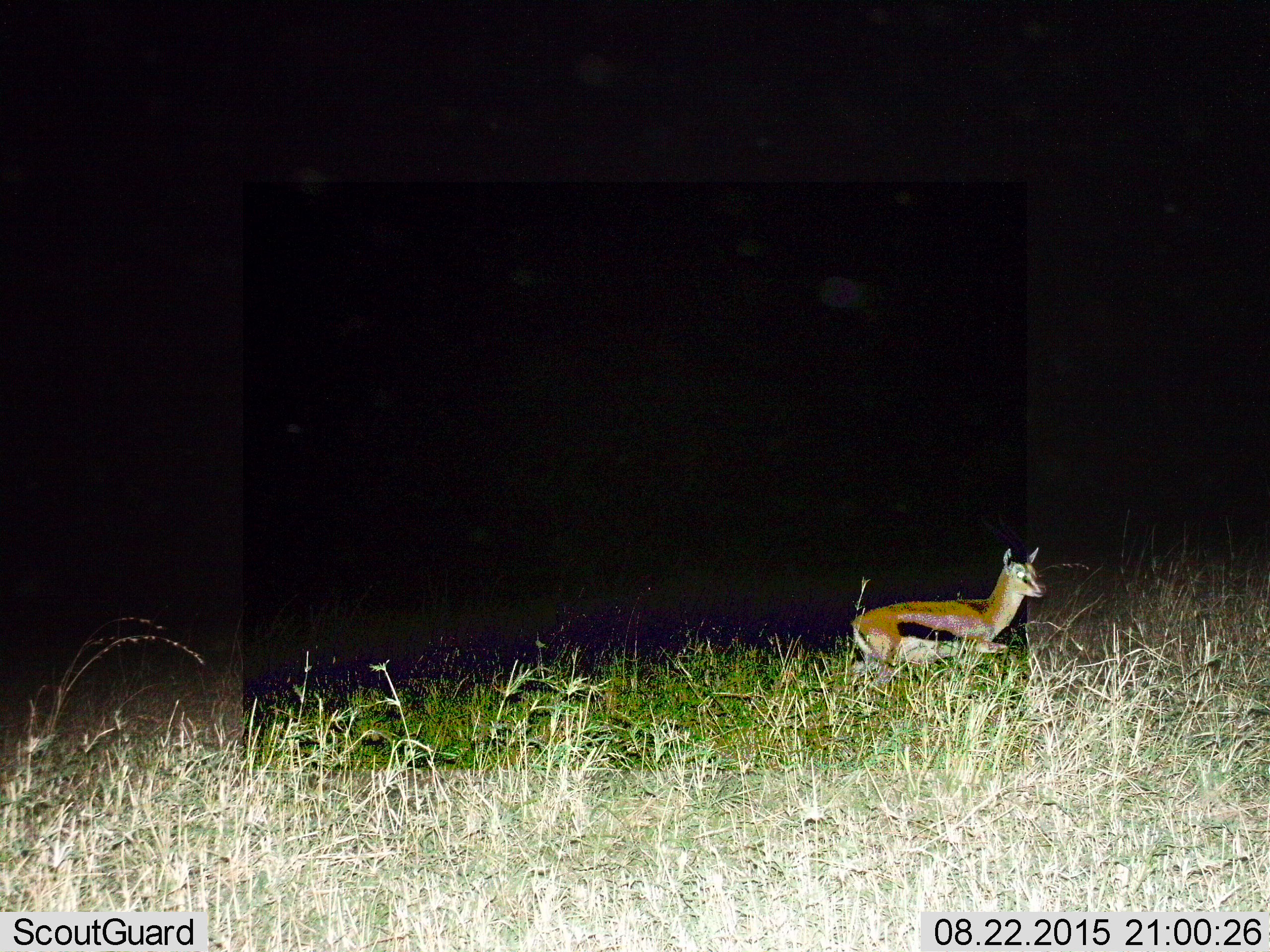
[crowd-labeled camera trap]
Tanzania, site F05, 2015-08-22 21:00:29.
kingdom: Animalia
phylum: Chordata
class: Mammalia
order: Artiodactyla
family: Bovidae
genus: Eudorcas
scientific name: Eudorcas thomsonii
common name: thomson's gazelle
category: gazellethomsons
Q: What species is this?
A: Gazellethomsons (thomson's gazelle) (Eudorcas thomsonii).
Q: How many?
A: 1.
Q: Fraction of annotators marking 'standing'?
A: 31%.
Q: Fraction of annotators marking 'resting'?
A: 6%.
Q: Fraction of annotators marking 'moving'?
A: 75%.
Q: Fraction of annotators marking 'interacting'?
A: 0%.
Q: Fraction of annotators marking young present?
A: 6%.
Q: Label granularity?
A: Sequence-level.